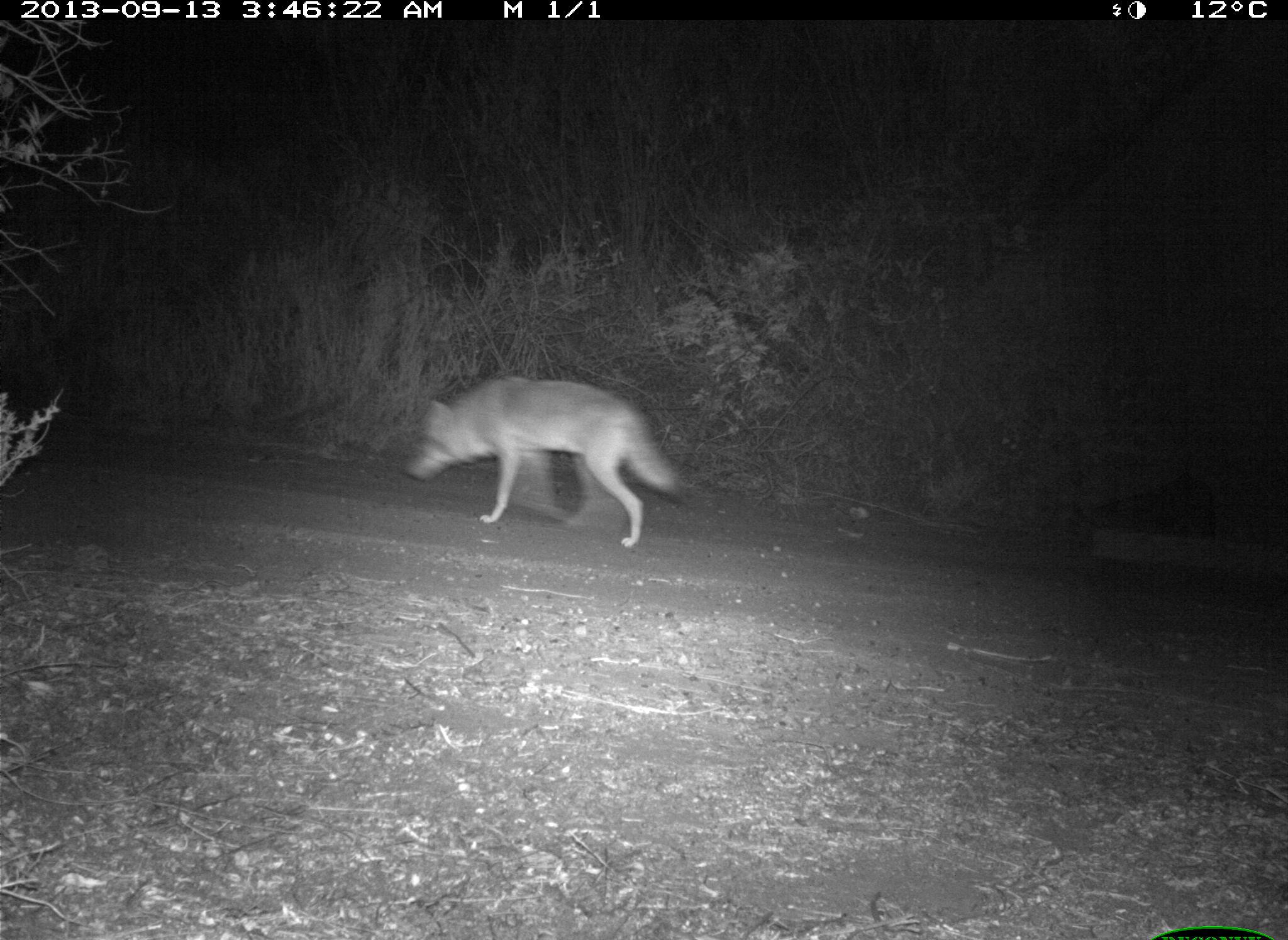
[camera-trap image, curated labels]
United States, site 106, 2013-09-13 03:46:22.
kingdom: Animalia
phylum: Chordata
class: Mammalia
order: Carnivora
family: Canidae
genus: Canis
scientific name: Canis latrans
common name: coyote